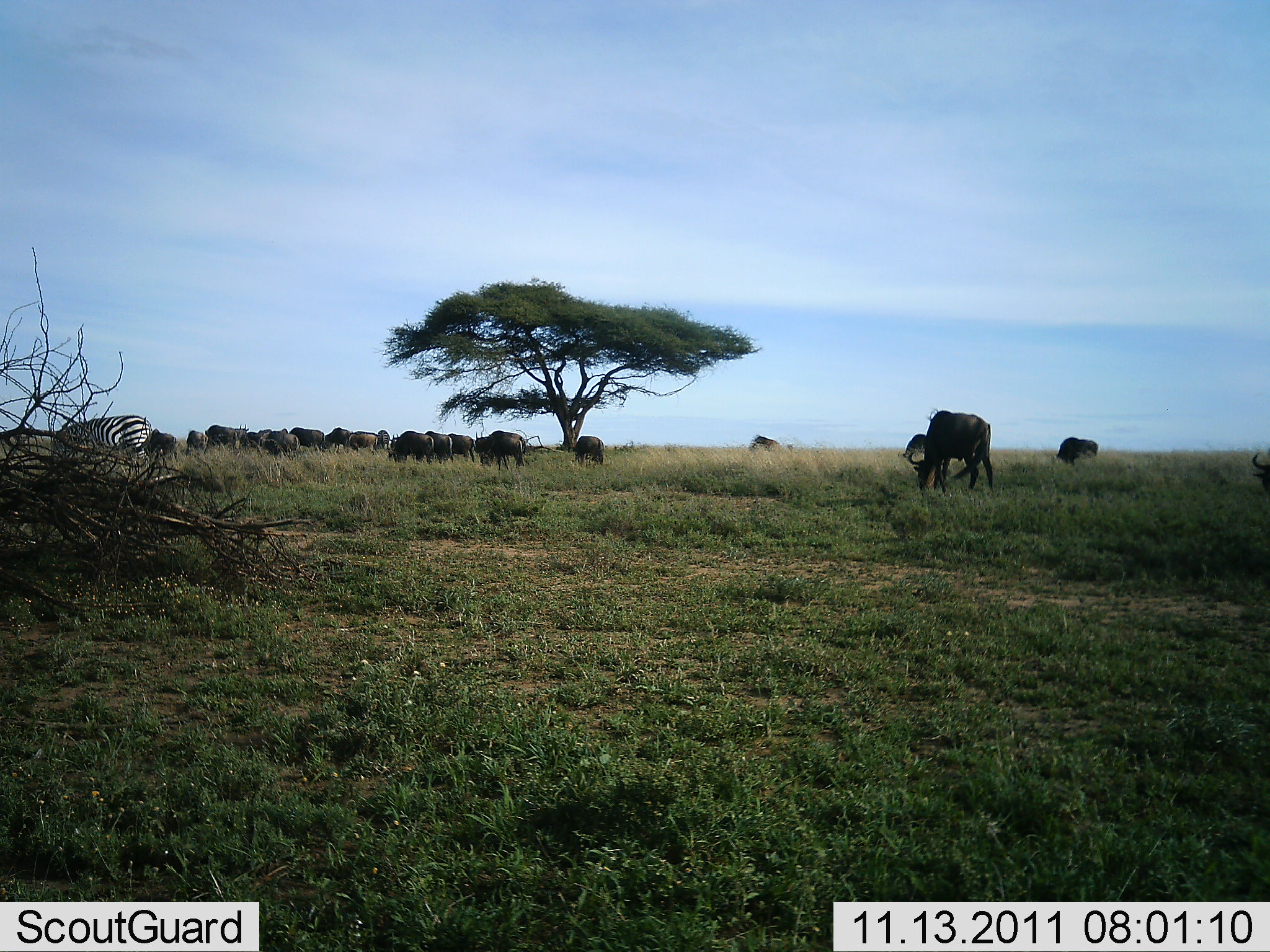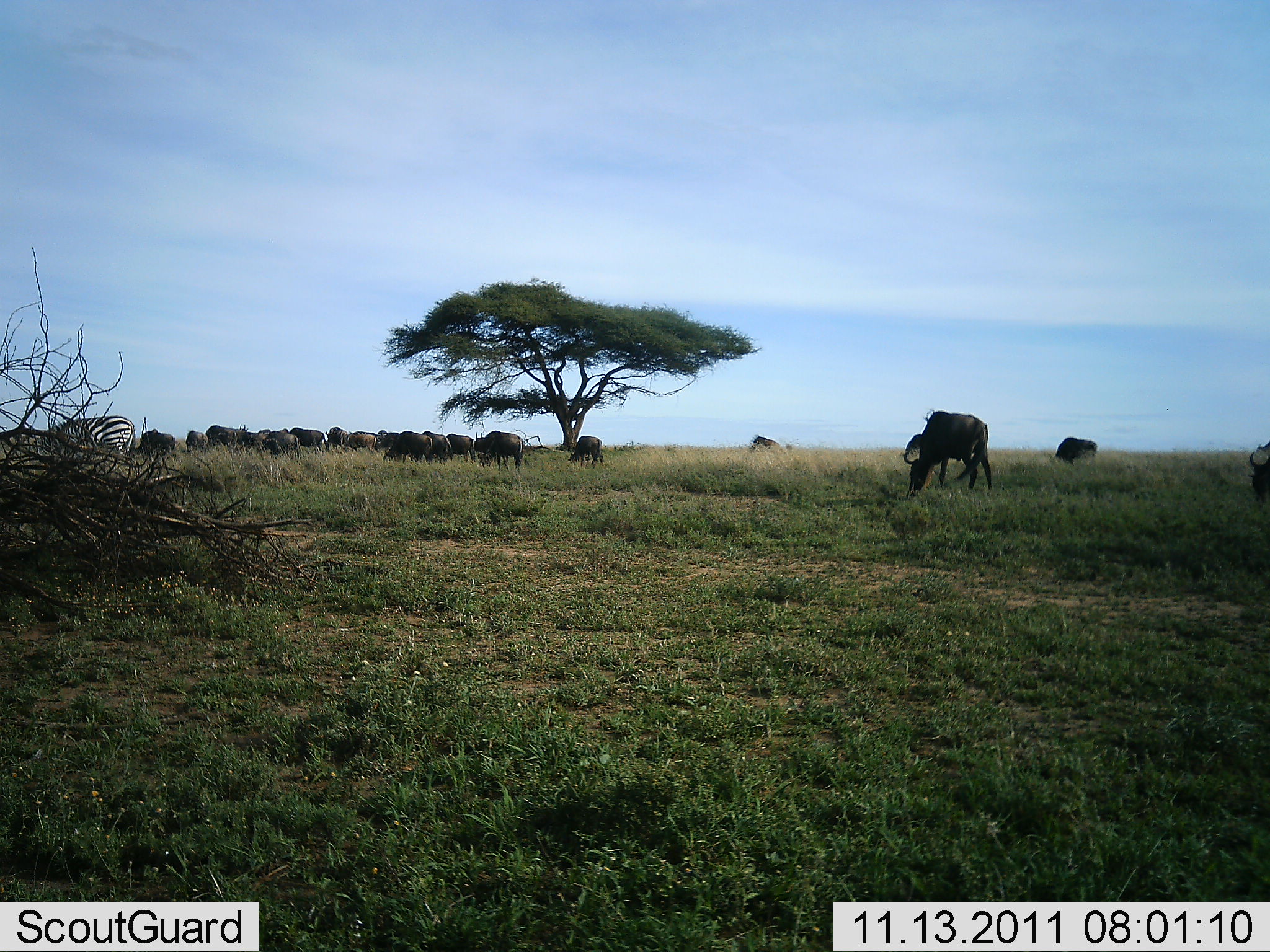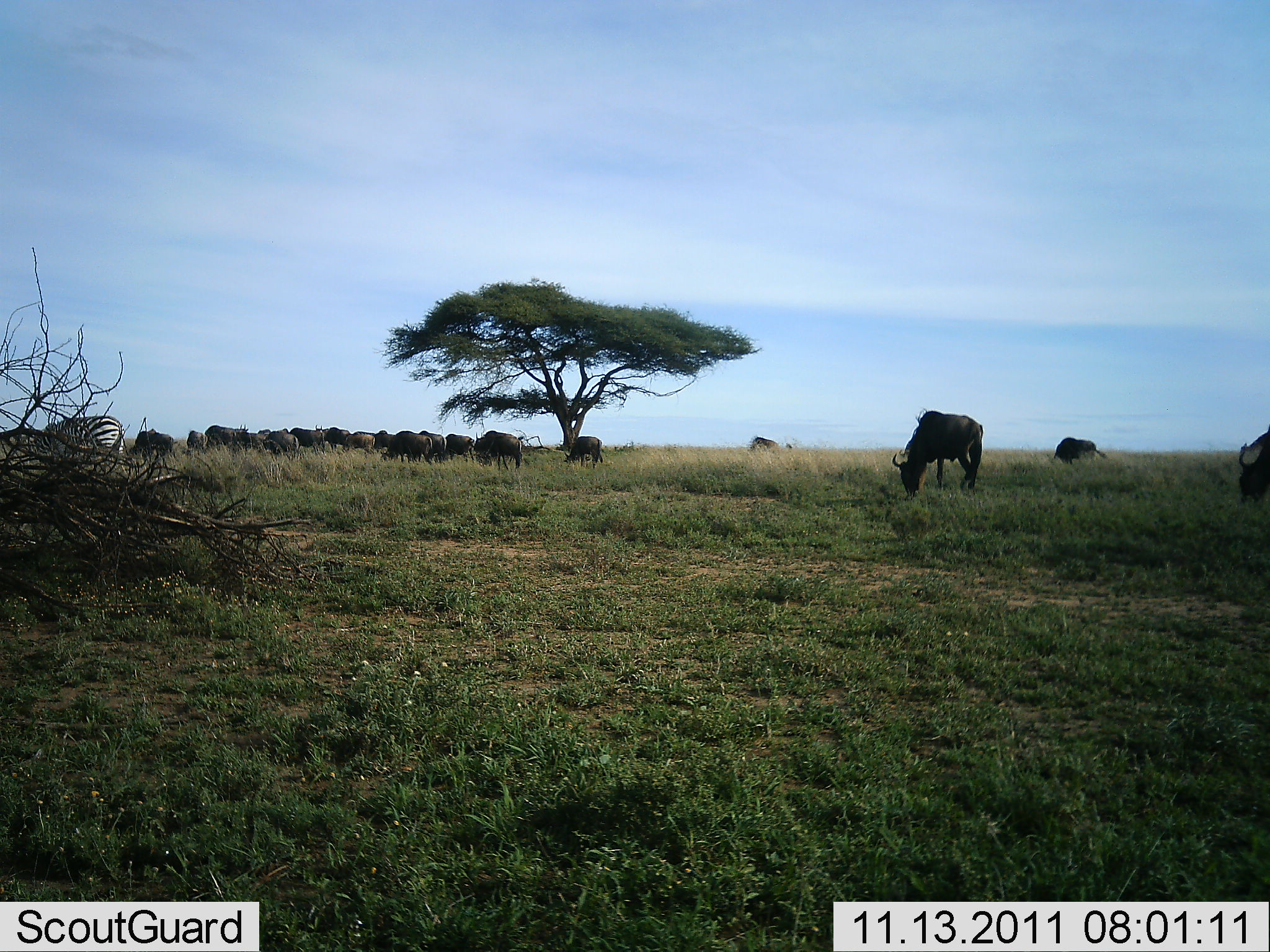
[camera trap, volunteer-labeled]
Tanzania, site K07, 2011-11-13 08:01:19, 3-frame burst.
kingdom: Animalia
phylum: Chordata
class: Mammalia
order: Artiodactyla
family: Bovidae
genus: Connochaetes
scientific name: Connochaetes taurinus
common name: blue wildebeest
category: wildebeest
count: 11-50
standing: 14%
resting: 7%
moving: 36%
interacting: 0%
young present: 0%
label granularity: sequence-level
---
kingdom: Animalia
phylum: Chordata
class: Mammalia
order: Perissodactyla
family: Equidae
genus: Equus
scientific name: Equus quagga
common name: plains zebra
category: zebra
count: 1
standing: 15%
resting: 0%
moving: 15%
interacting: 0%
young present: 0%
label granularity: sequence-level